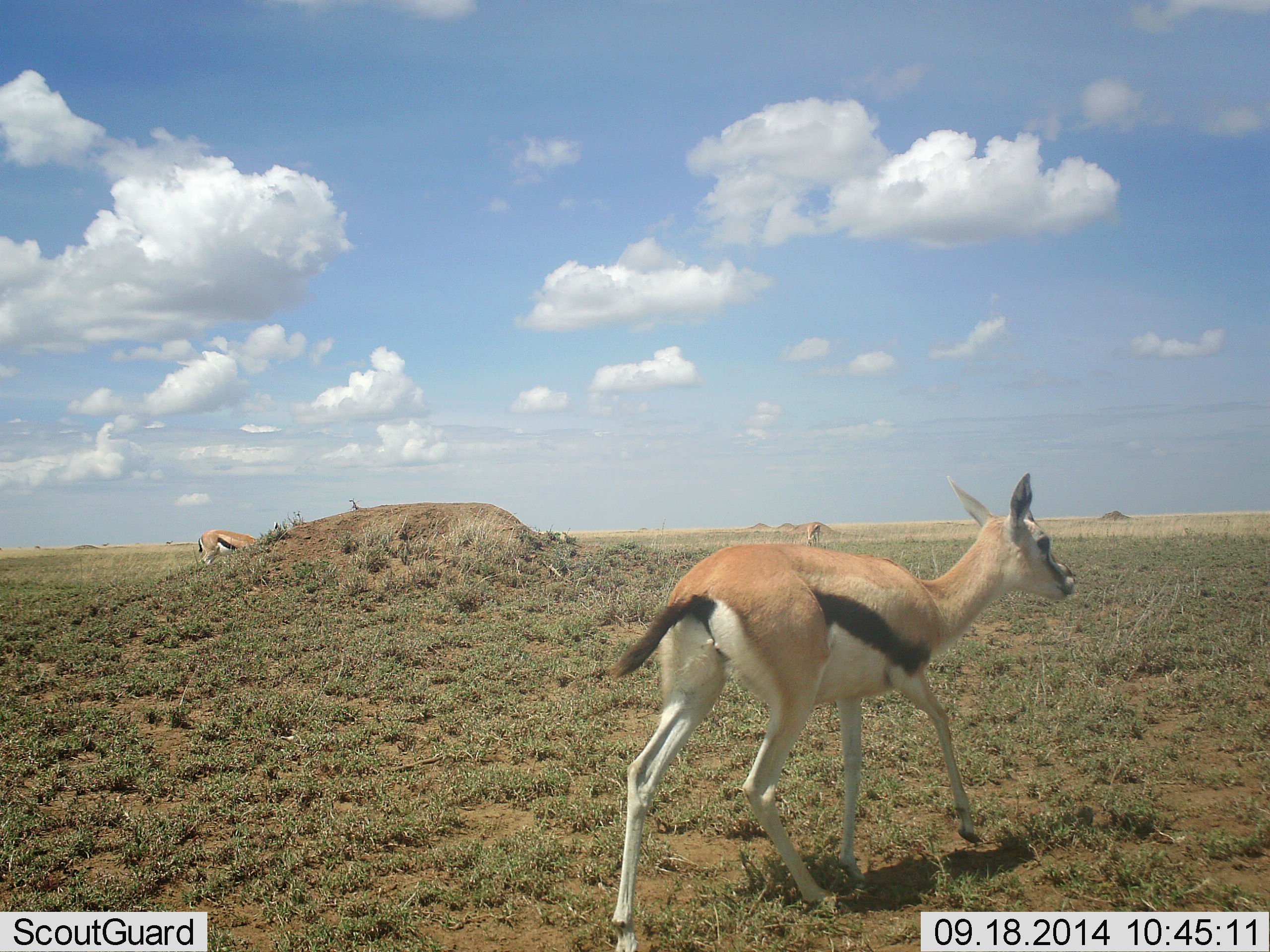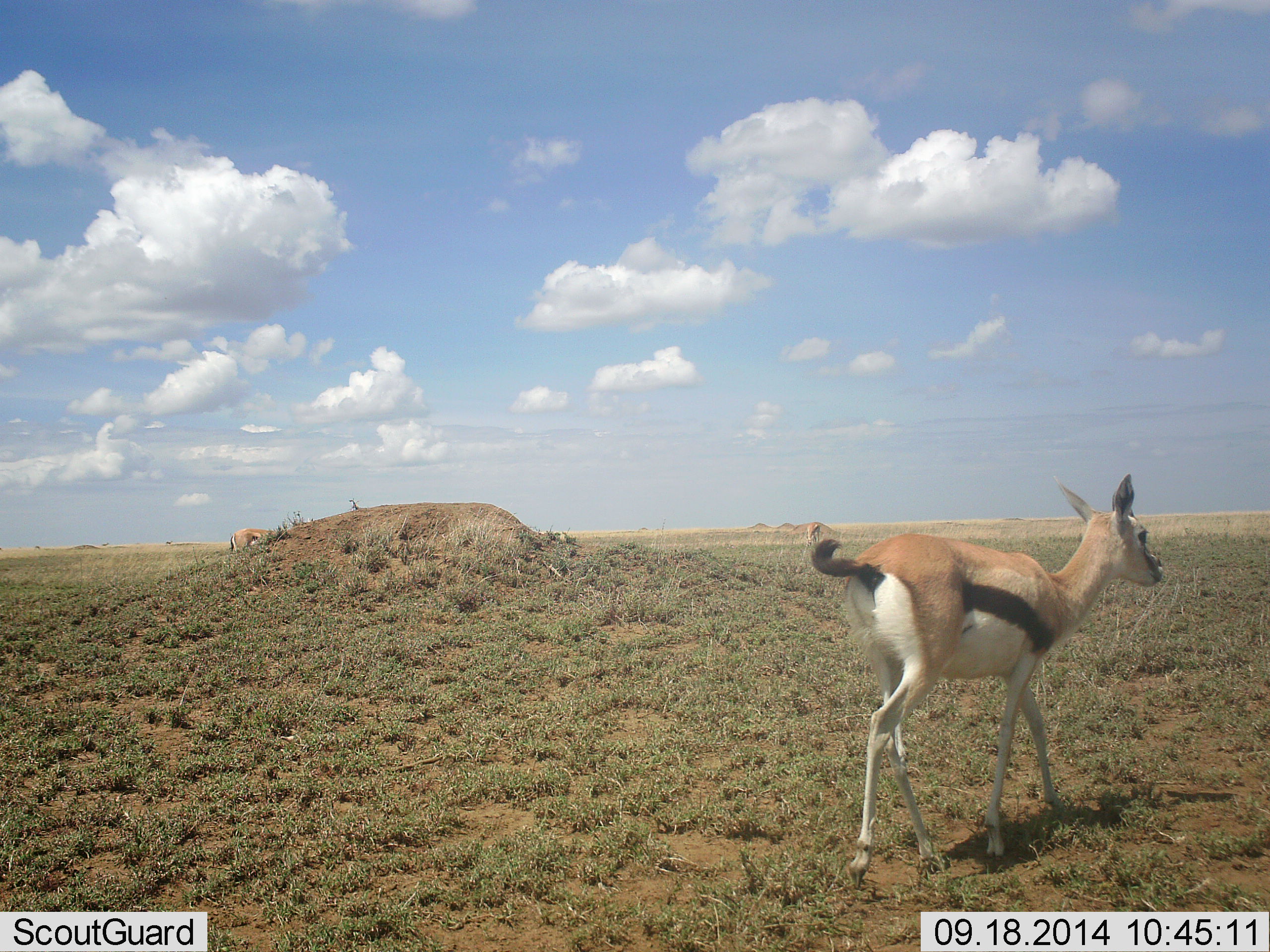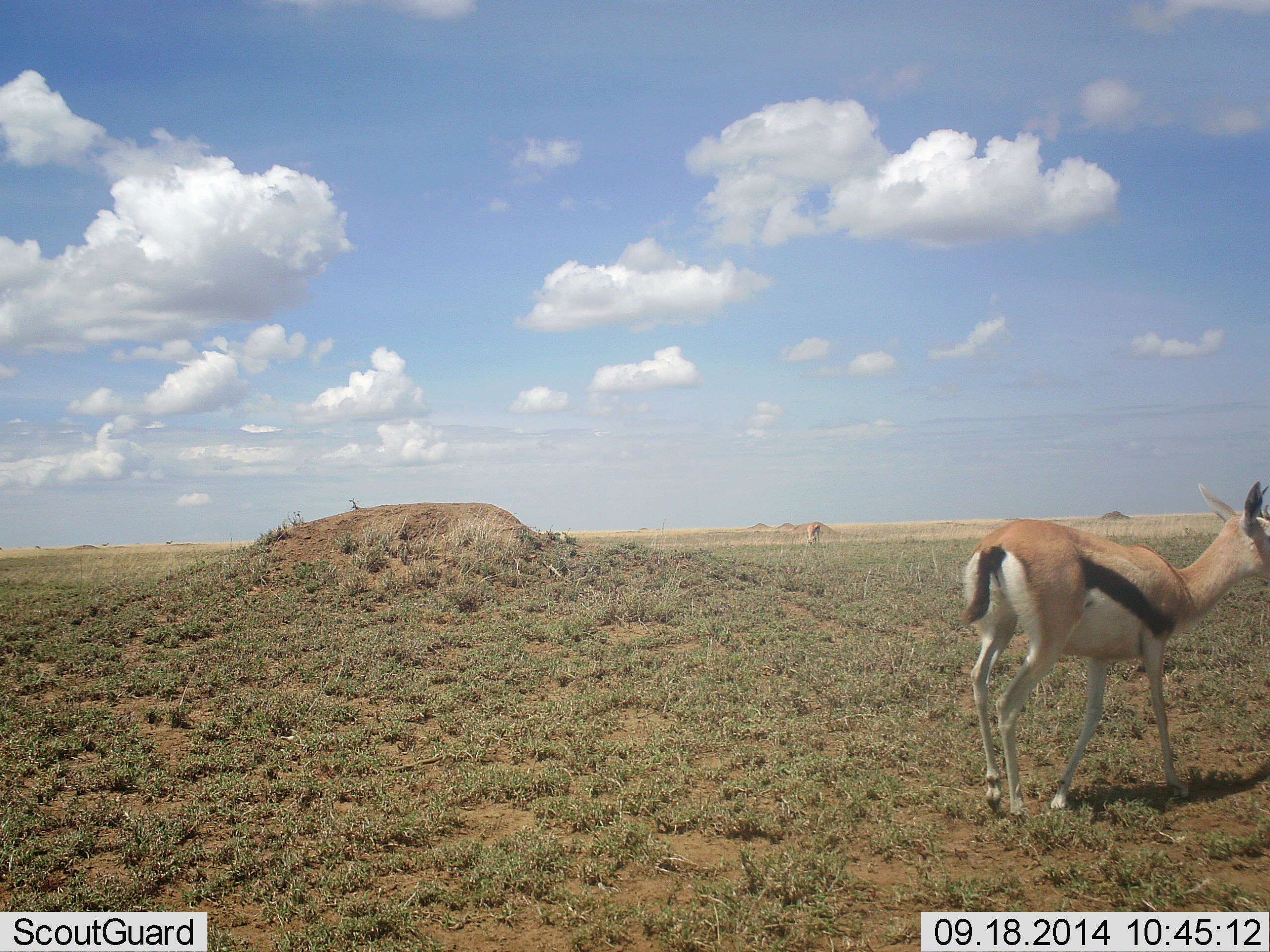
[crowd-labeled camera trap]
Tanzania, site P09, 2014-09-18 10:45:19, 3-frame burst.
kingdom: Animalia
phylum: Chordata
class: Mammalia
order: Artiodactyla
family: Bovidae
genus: Eudorcas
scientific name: Eudorcas thomsonii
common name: thomson's gazelle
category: gazellethomsons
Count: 2.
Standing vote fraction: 20%.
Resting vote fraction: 0%.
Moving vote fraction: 100%.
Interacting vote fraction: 0%.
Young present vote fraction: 10%.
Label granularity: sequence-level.